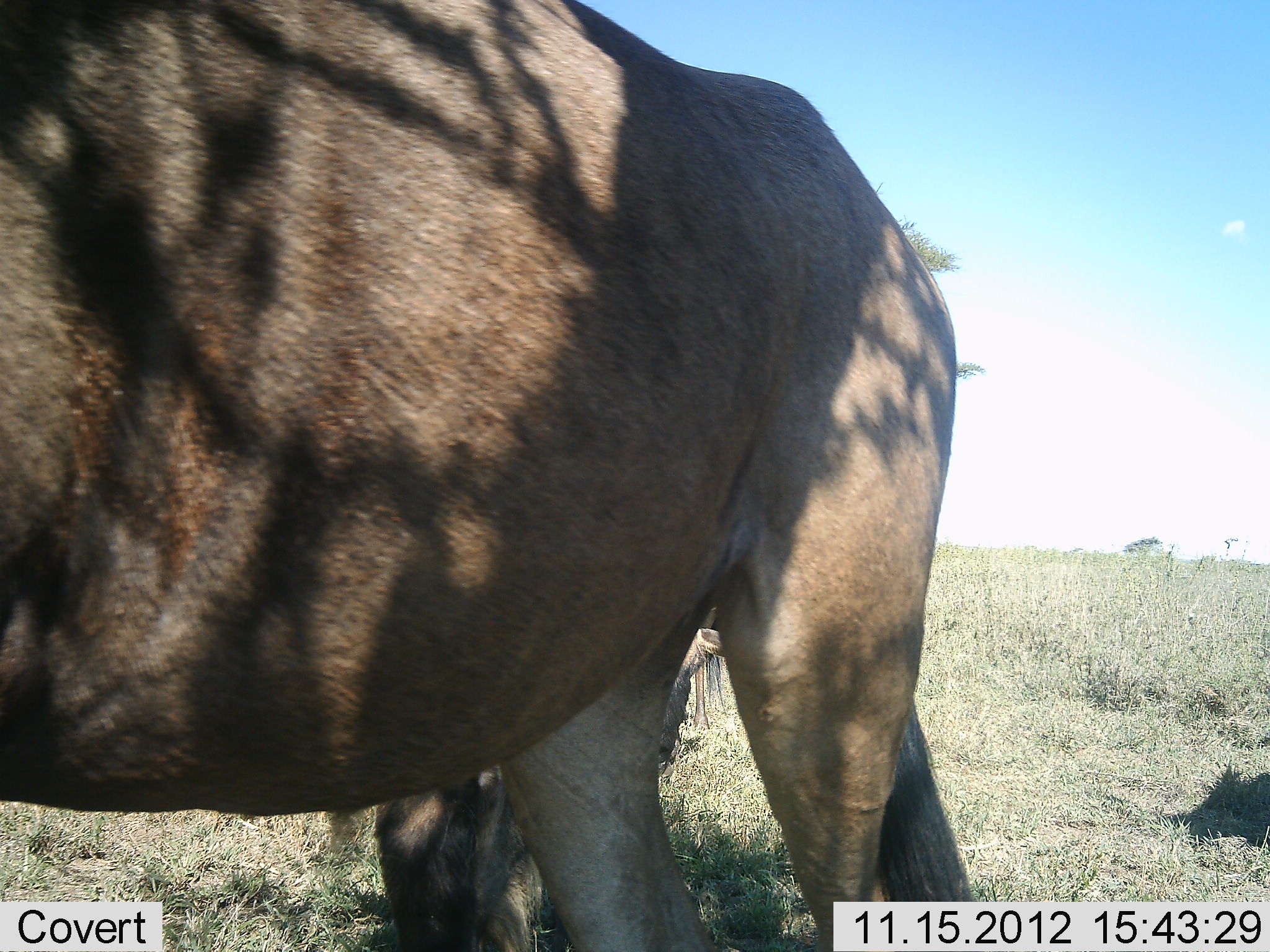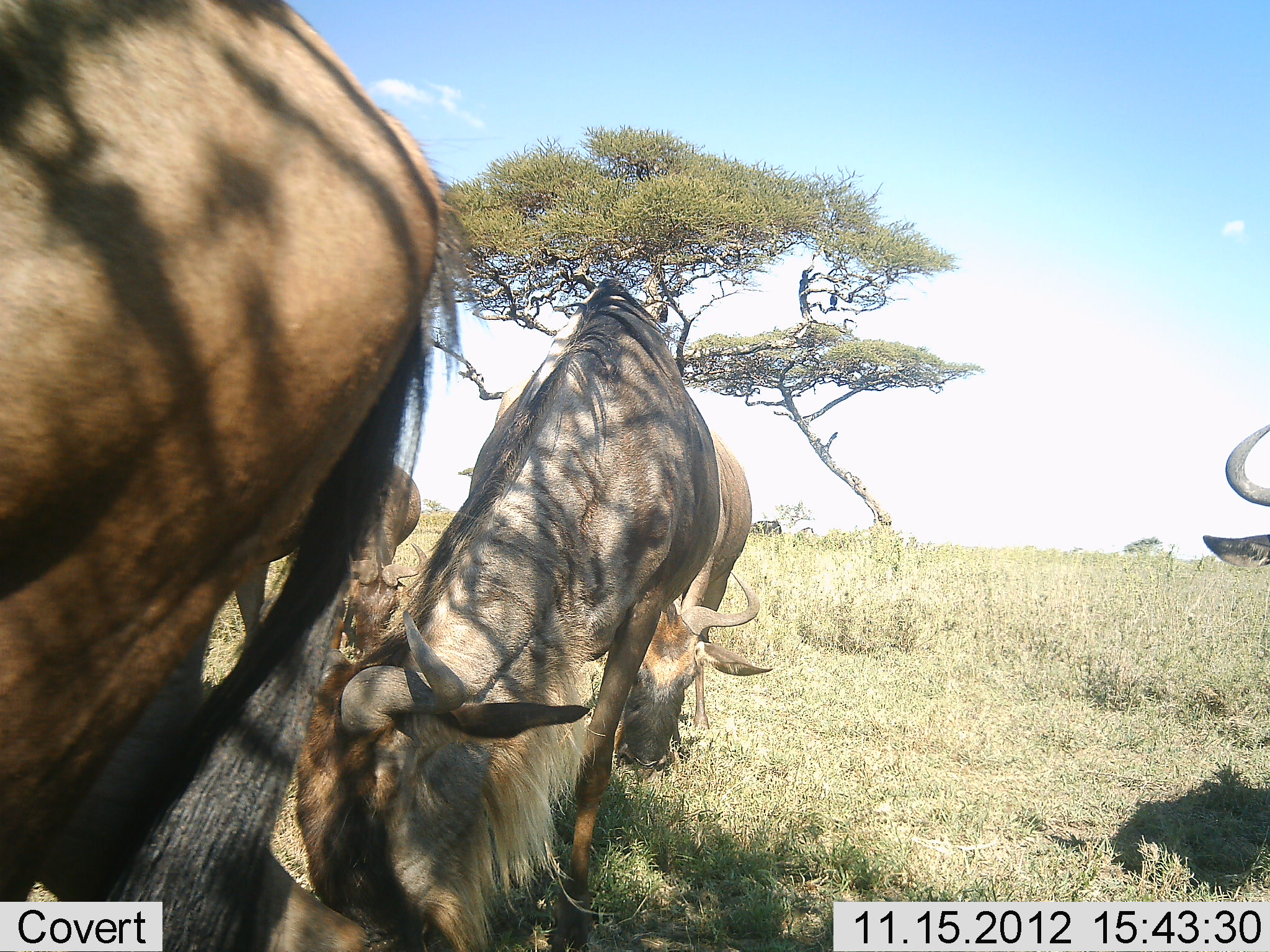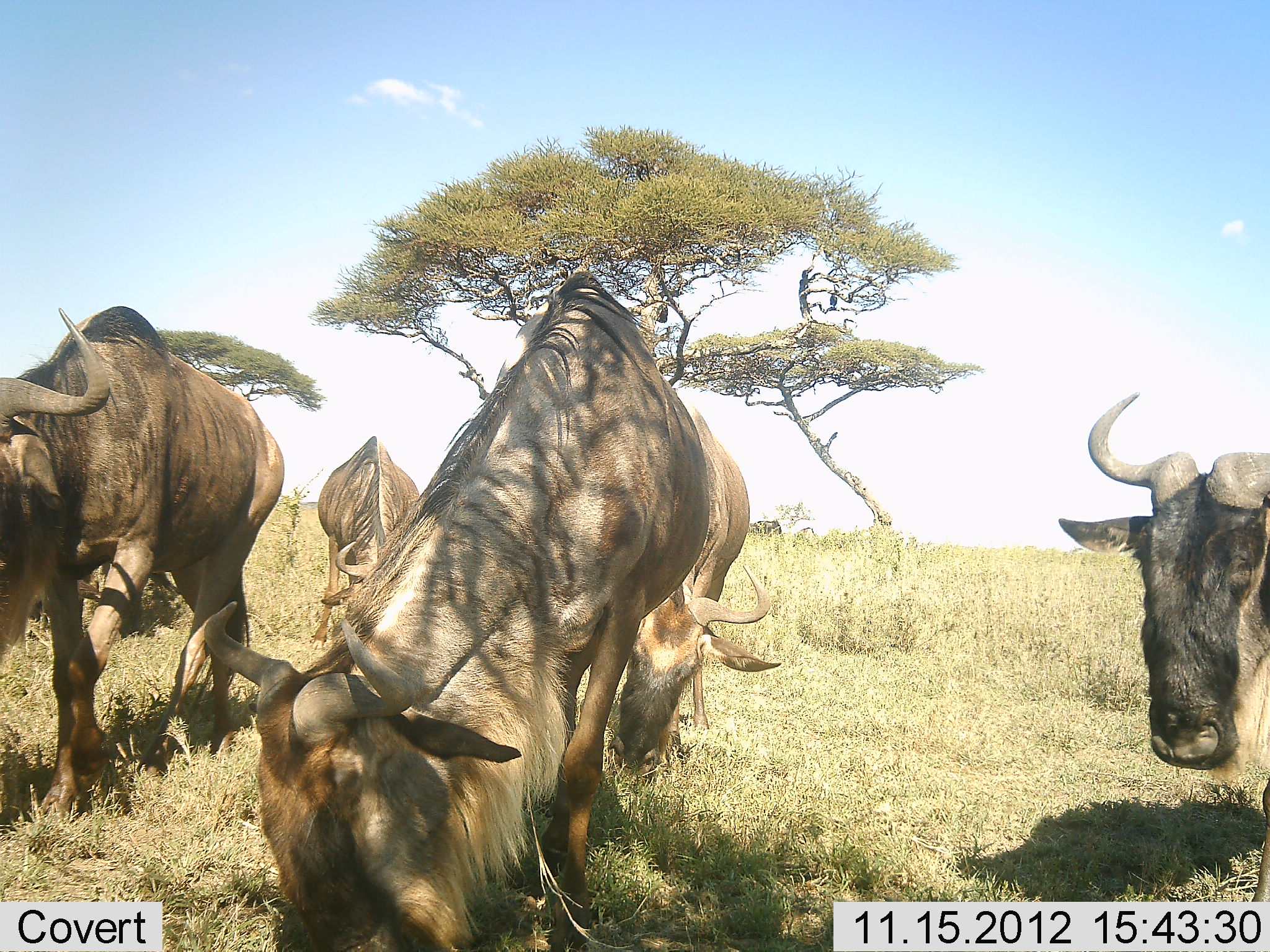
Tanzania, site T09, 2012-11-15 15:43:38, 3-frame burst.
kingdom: Animalia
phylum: Chordata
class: Mammalia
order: Artiodactyla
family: Bovidae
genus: Connochaetes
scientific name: Connochaetes taurinus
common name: blue wildebeest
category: wildebeest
Wildebeest (blue wildebeest) (Connochaetes taurinus), count 2. Behavior (volunteer vote fractions): standing 90%, resting 20%, moving 0%, interacting 0%. Young present (vote fraction): 0%. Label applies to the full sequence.